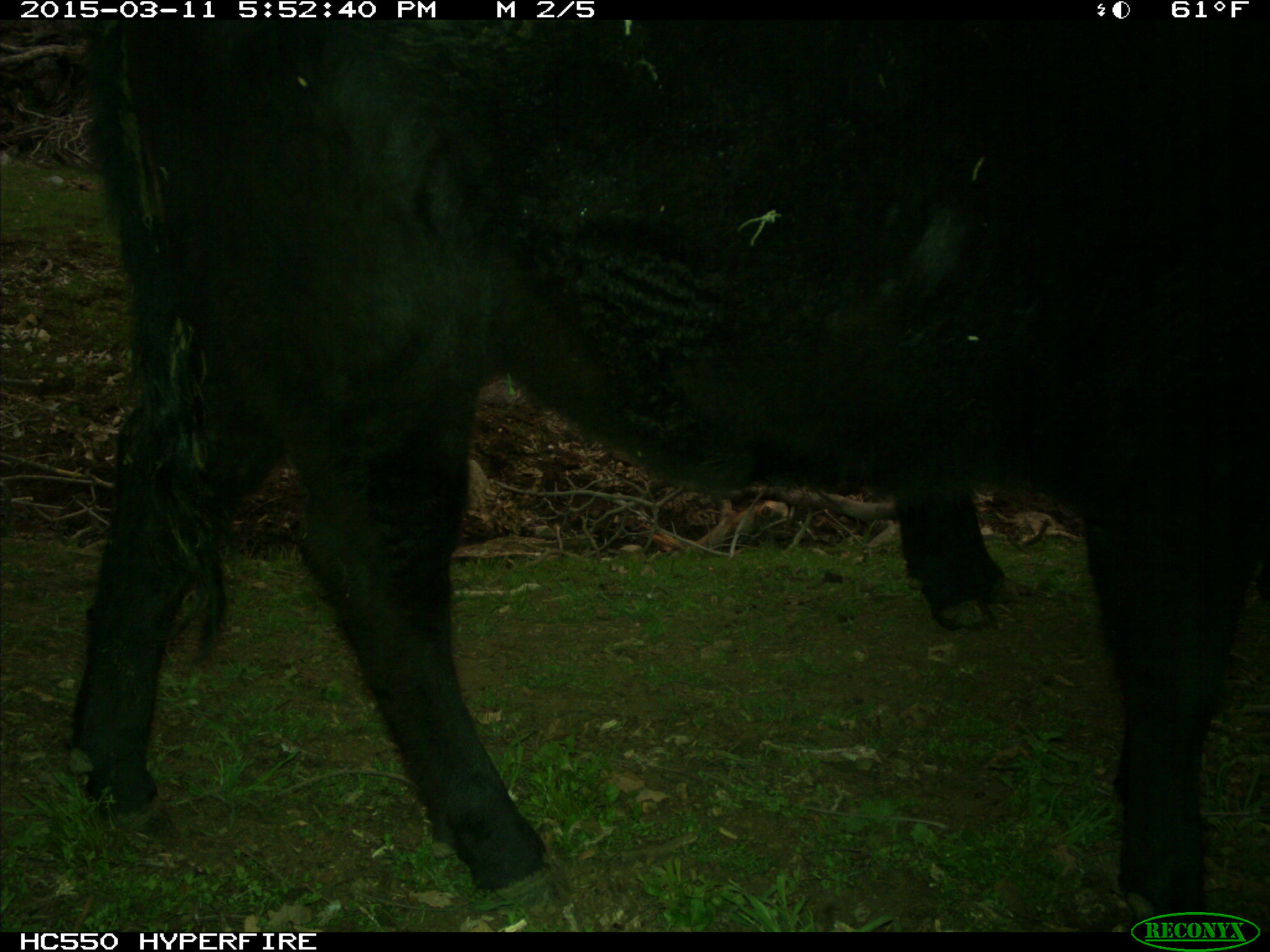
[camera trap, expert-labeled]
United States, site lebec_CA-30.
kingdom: Animalia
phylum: Chordata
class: Mammalia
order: Artiodactyla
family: Bovidae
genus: Bos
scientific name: Bos taurus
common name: domestic cow